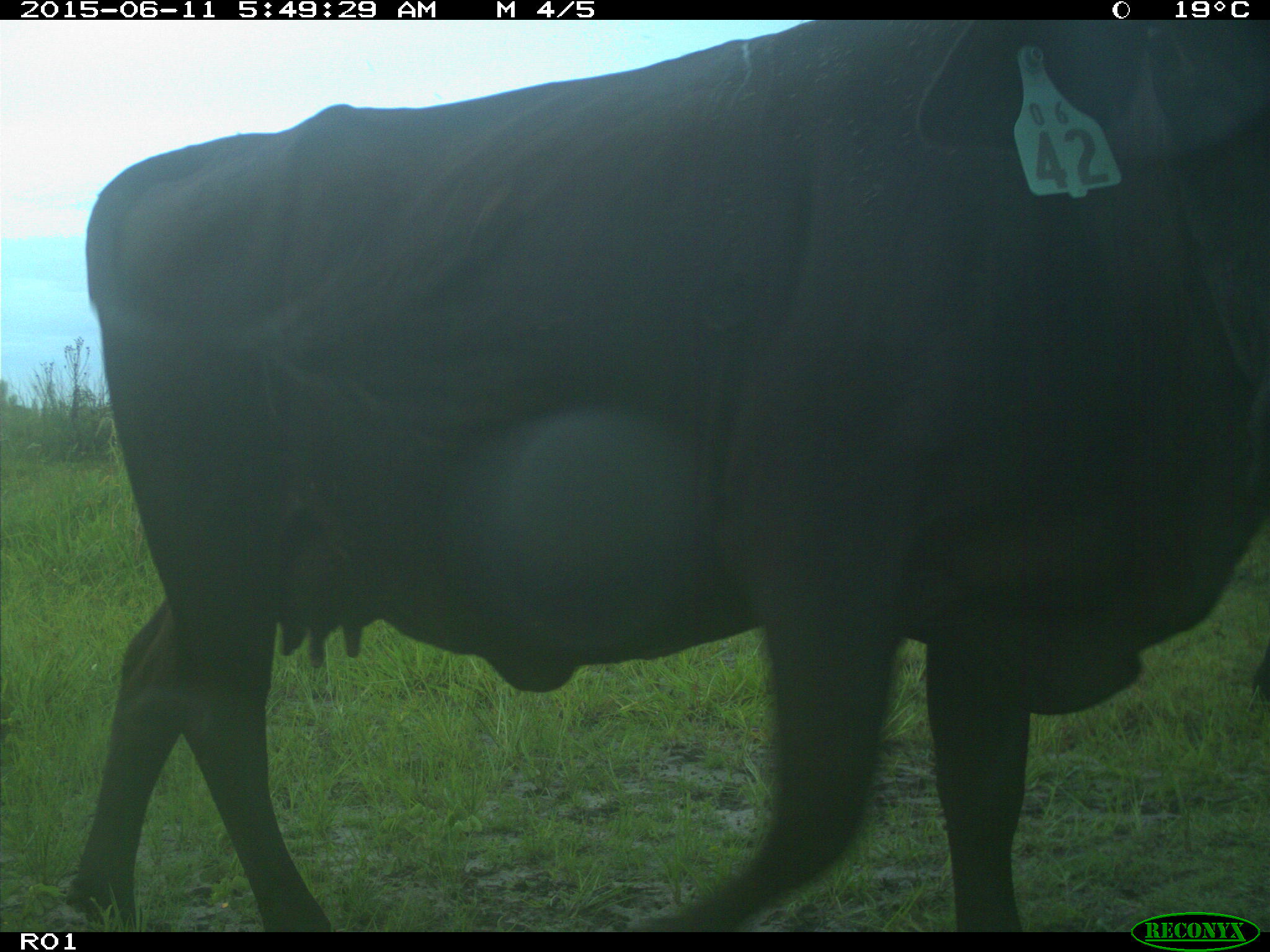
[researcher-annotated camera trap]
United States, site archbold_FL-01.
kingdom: Animalia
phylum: Chordata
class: Mammalia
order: Artiodactyla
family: Bovidae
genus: Bos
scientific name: Bos taurus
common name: domestic cow